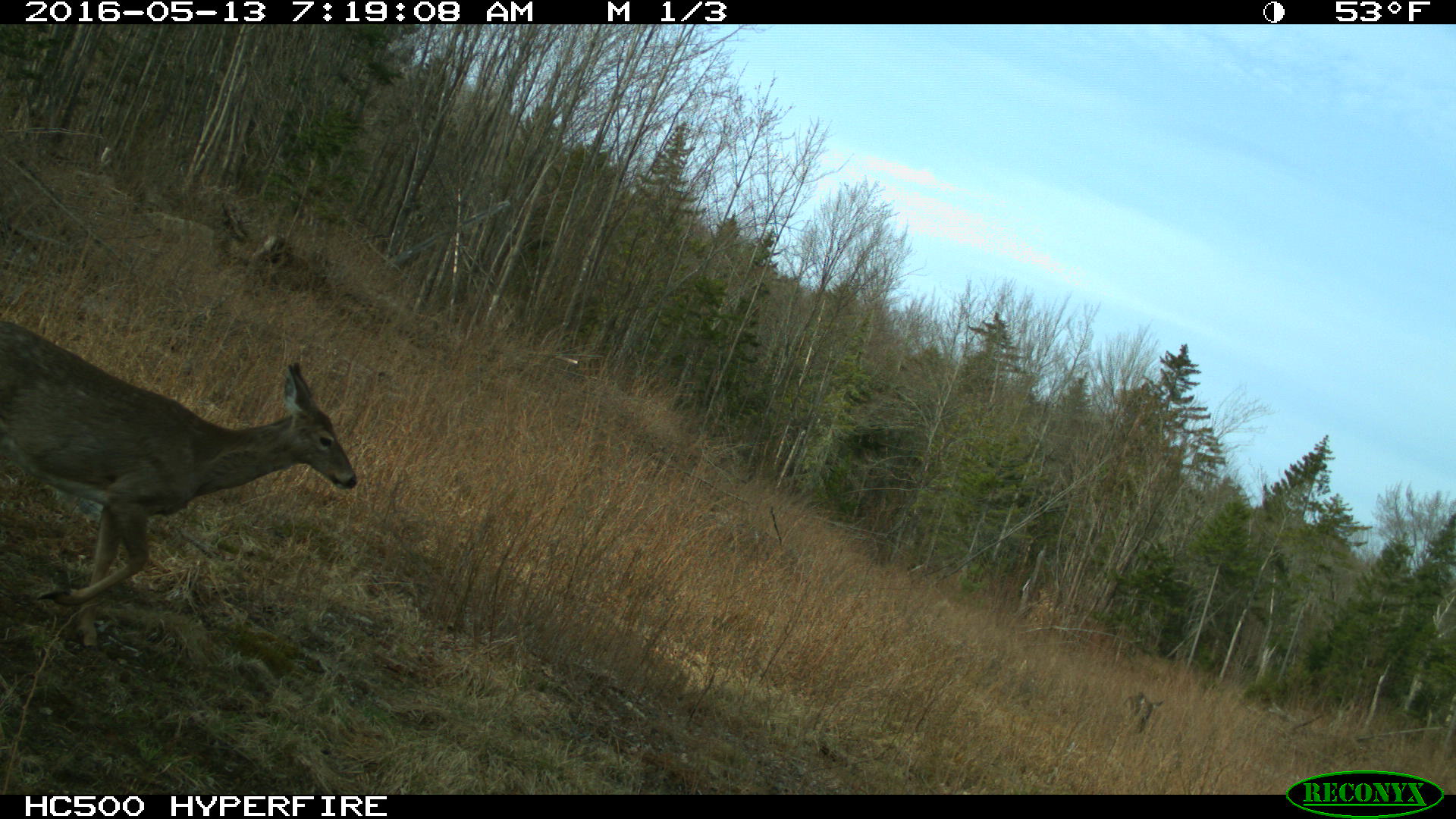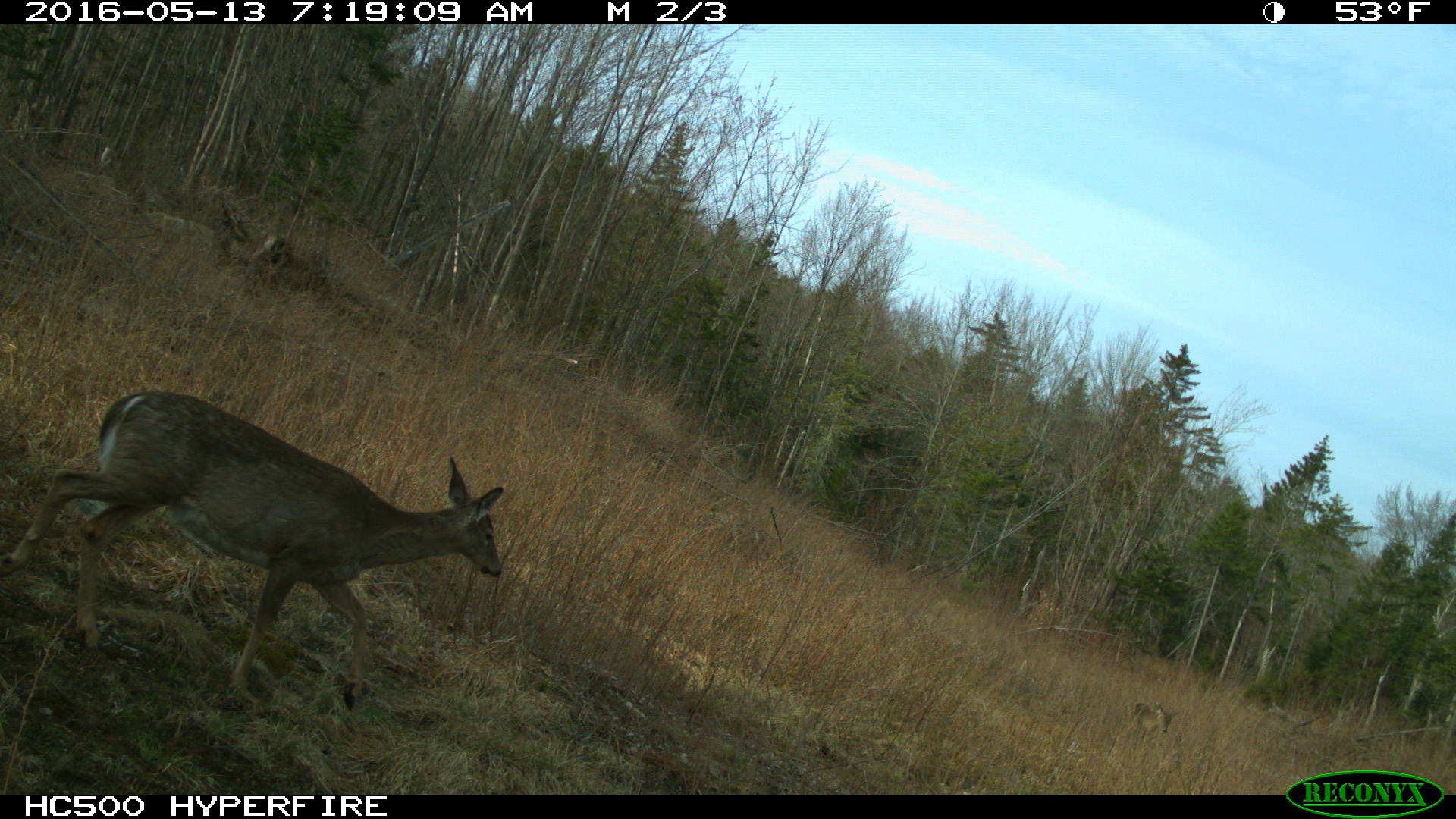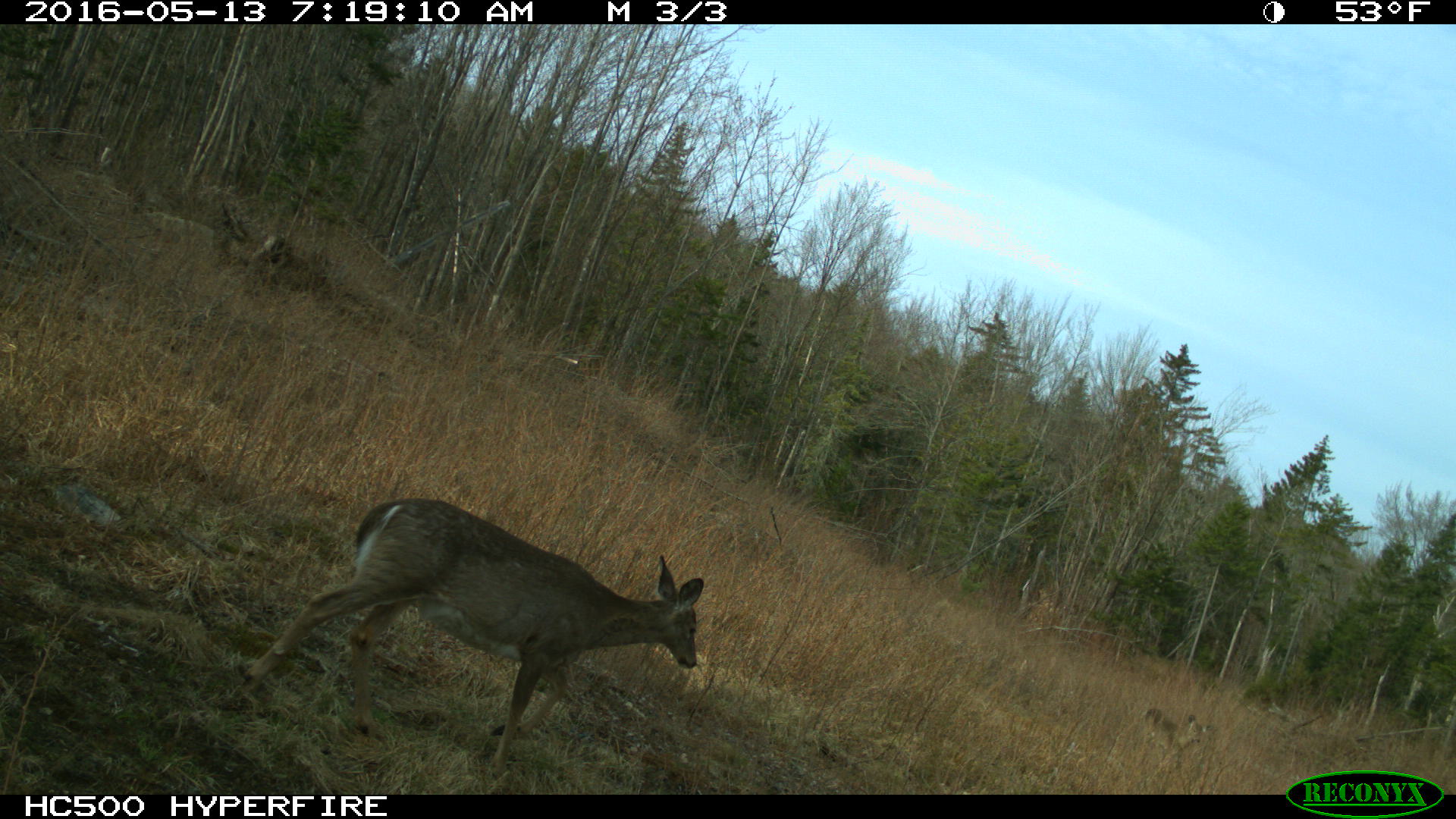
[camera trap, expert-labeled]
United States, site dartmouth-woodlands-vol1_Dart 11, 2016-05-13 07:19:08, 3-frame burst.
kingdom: Animalia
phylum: Chordata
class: Mammalia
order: Artiodactyla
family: Cervidae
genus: Odocoileus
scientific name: Odocoileus virginianus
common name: white-tailed deer